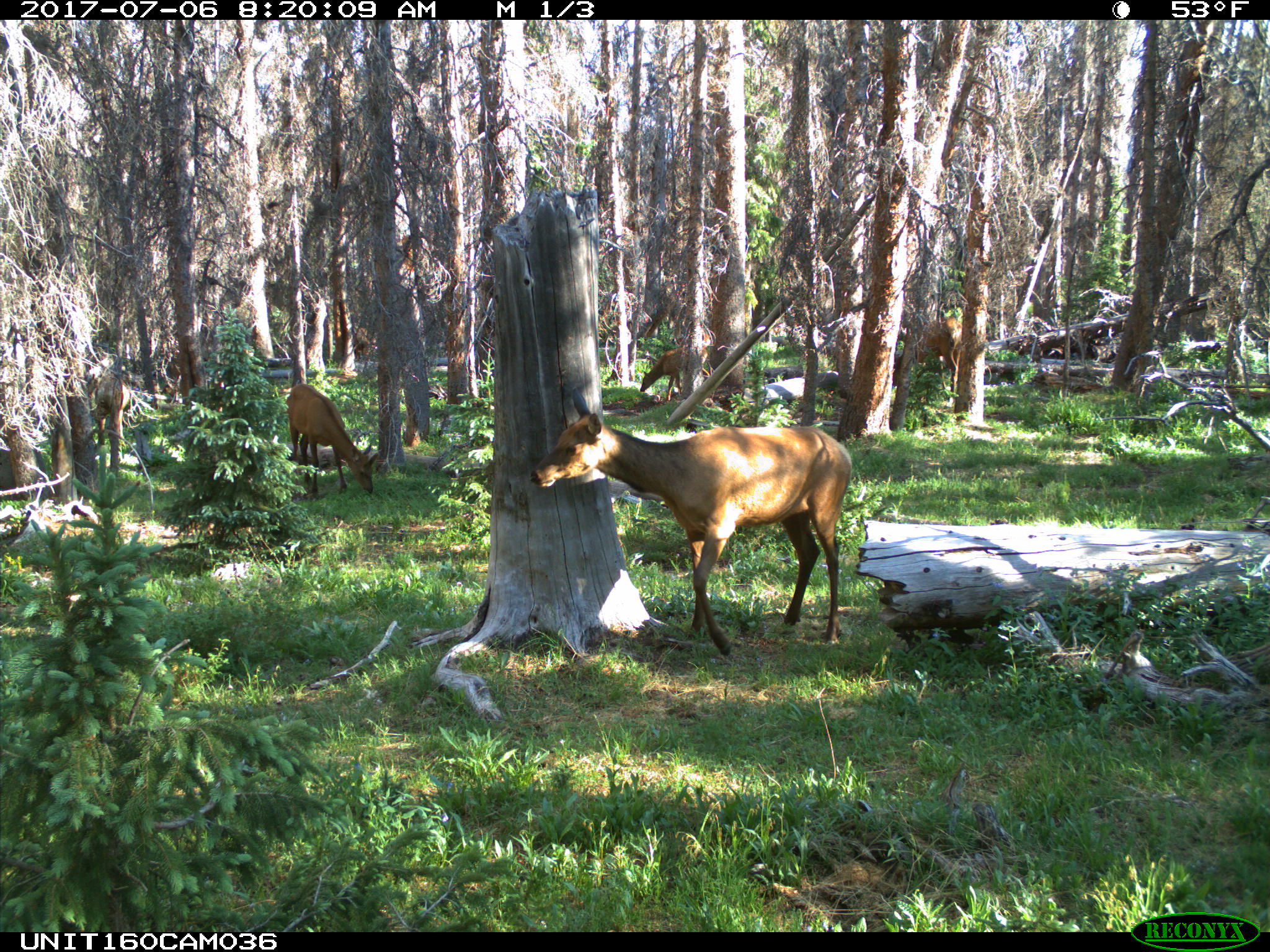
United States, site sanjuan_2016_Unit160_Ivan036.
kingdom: Animalia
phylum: Chordata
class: Mammalia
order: Artiodactyla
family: Cervidae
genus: Cervus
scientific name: Cervus elaphus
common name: red deer